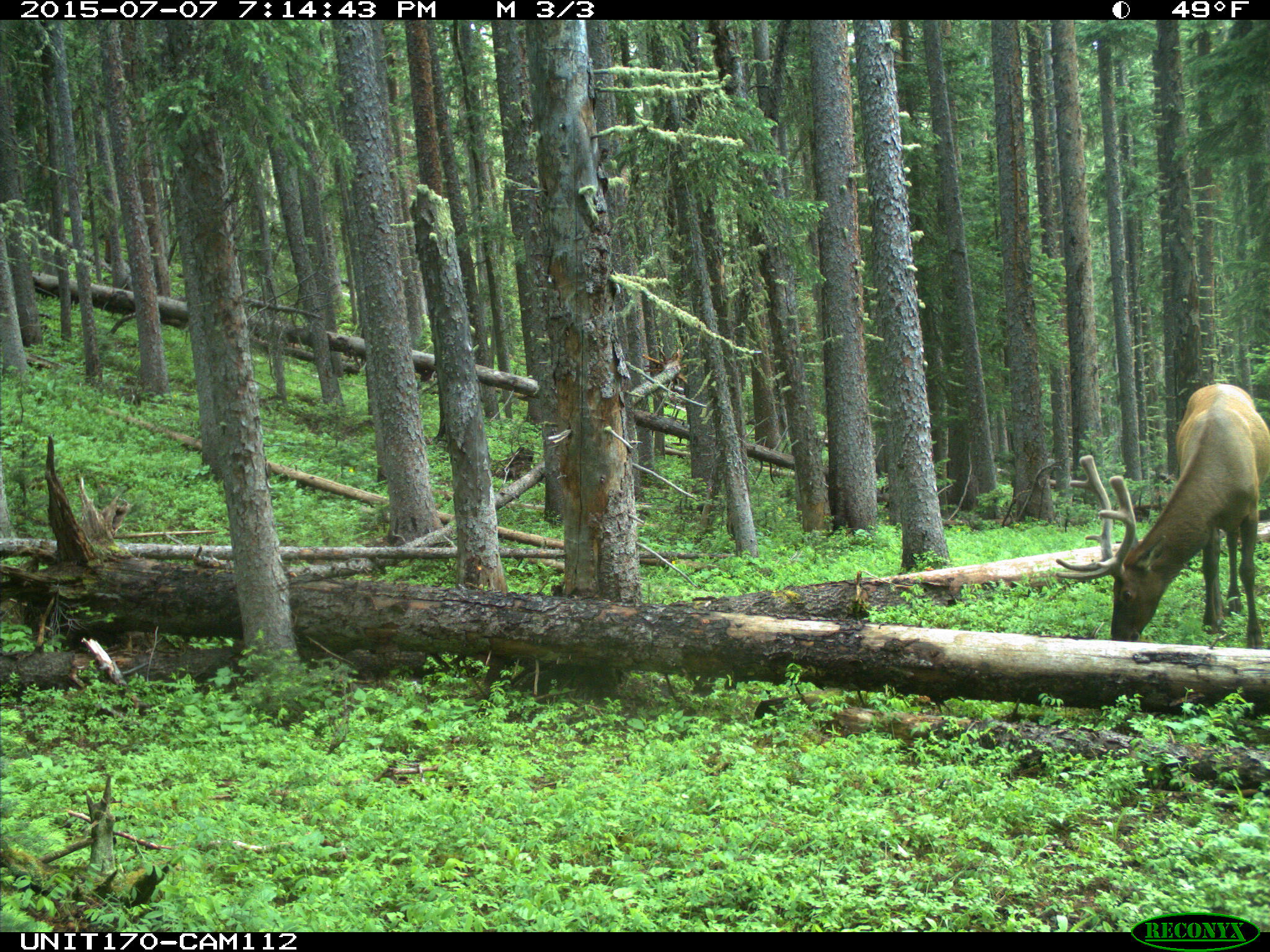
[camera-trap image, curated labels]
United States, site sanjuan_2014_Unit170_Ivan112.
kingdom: Animalia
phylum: Chordata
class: Mammalia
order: Artiodactyla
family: Cervidae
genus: Cervus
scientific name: Cervus elaphus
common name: red deer